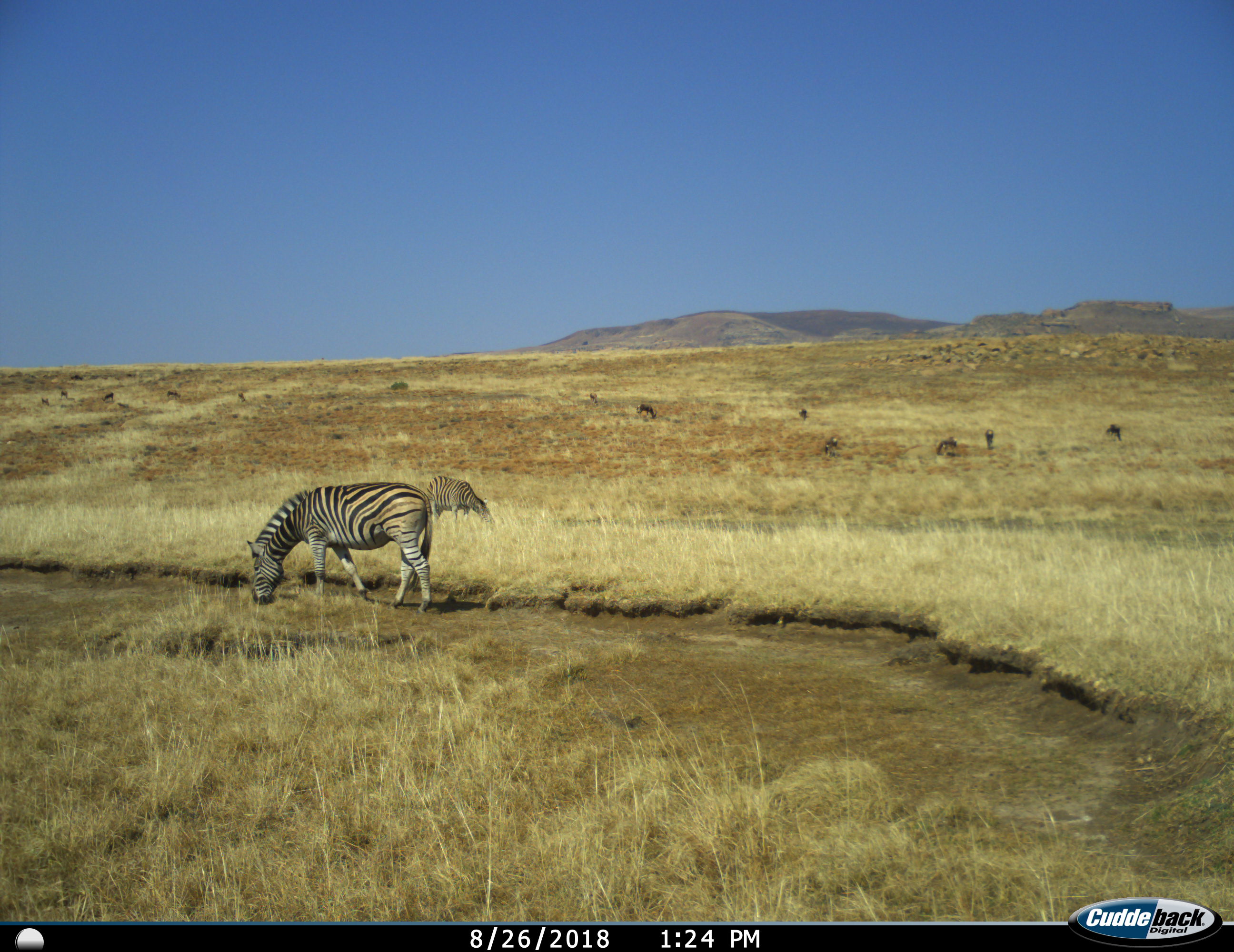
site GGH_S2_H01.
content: unidentified animal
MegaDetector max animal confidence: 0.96